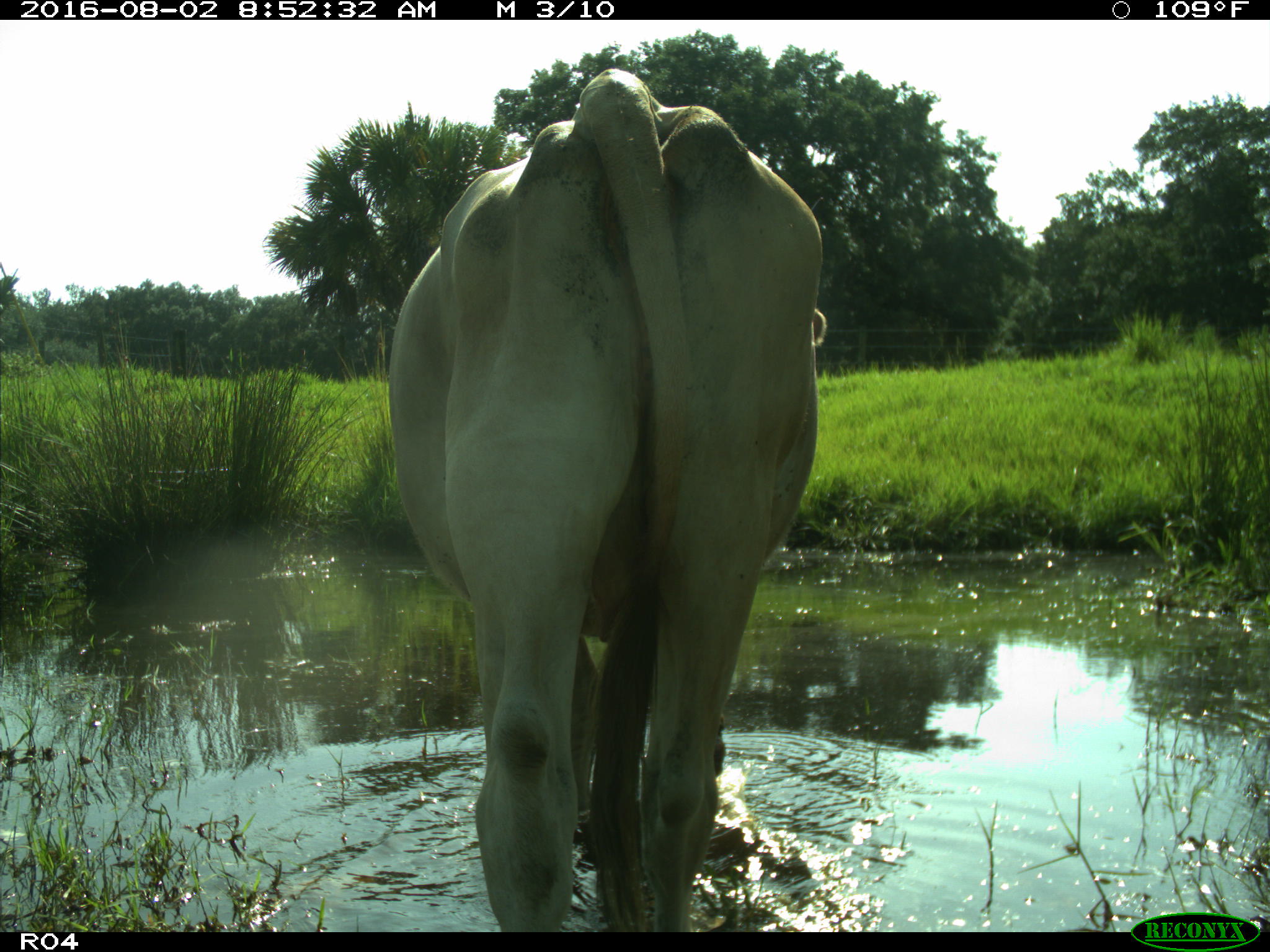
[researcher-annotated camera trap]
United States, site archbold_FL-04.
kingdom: Animalia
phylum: Chordata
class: Mammalia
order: Artiodactyla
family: Bovidae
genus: Bos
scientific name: Bos taurus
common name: domestic cow